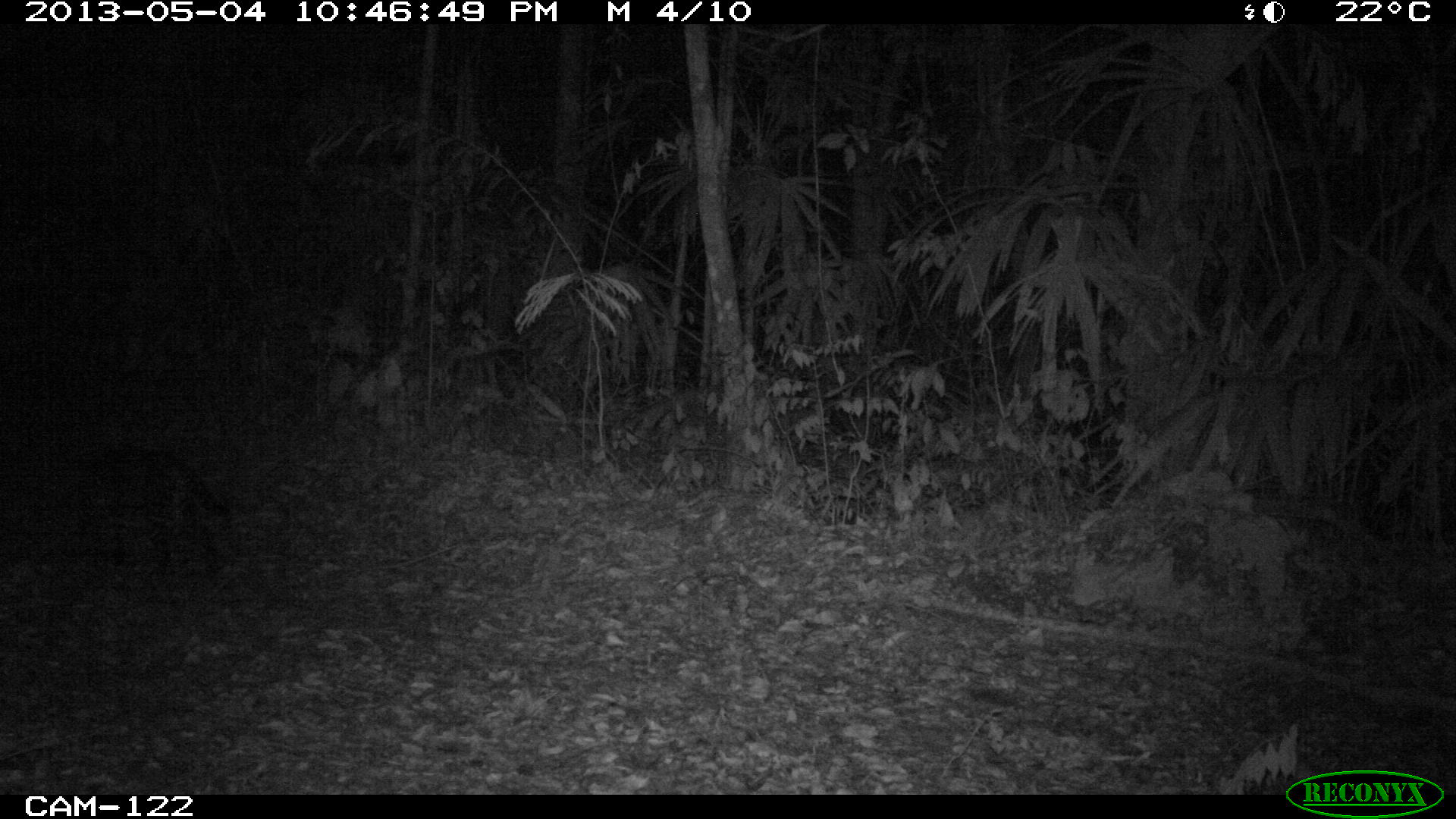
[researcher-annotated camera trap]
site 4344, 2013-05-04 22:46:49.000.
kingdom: Animalia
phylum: Chordata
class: Mammalia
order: Carnivora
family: Felidae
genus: Leopardus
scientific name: Leopardus pardalis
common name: ocelot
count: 1